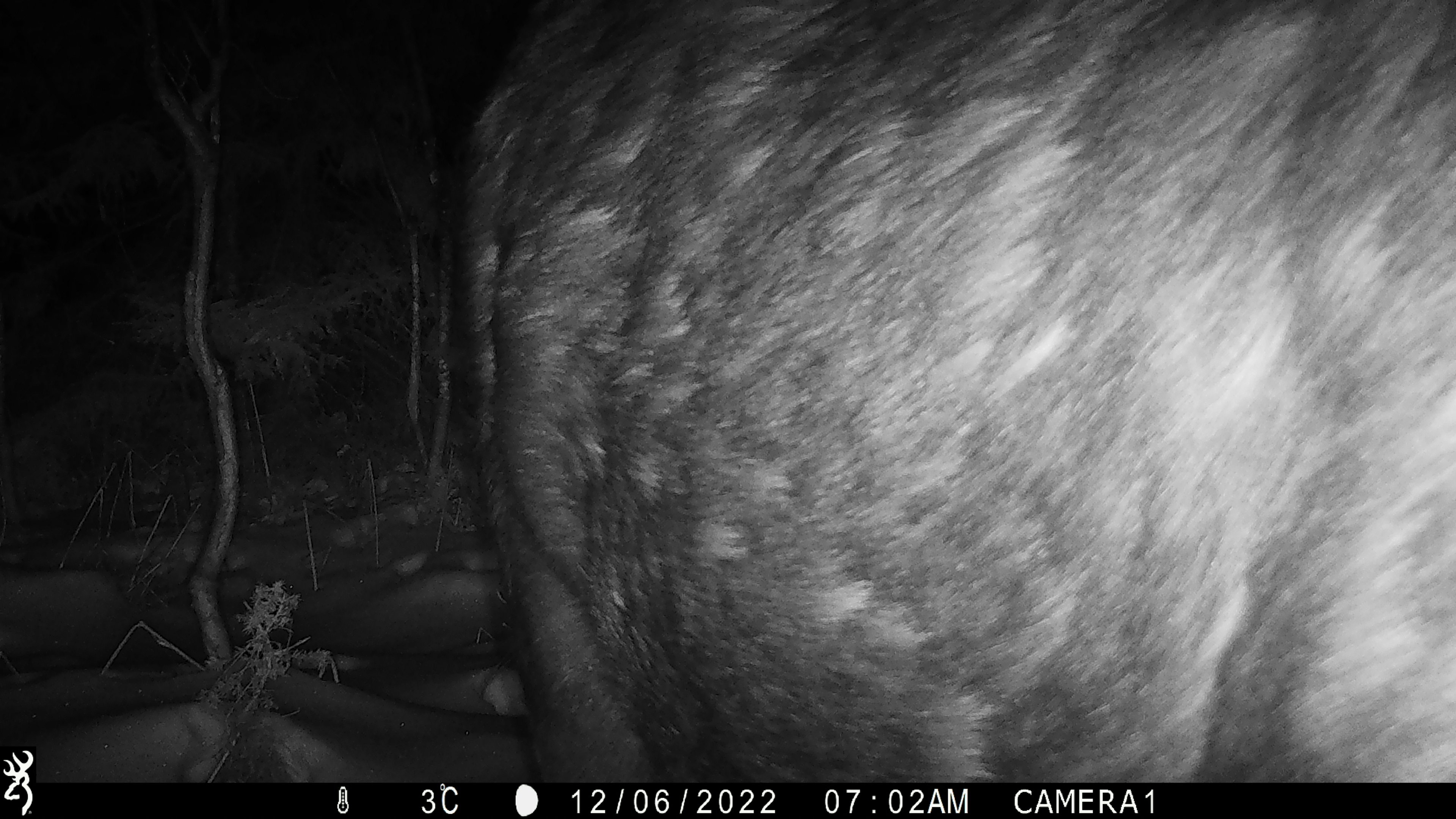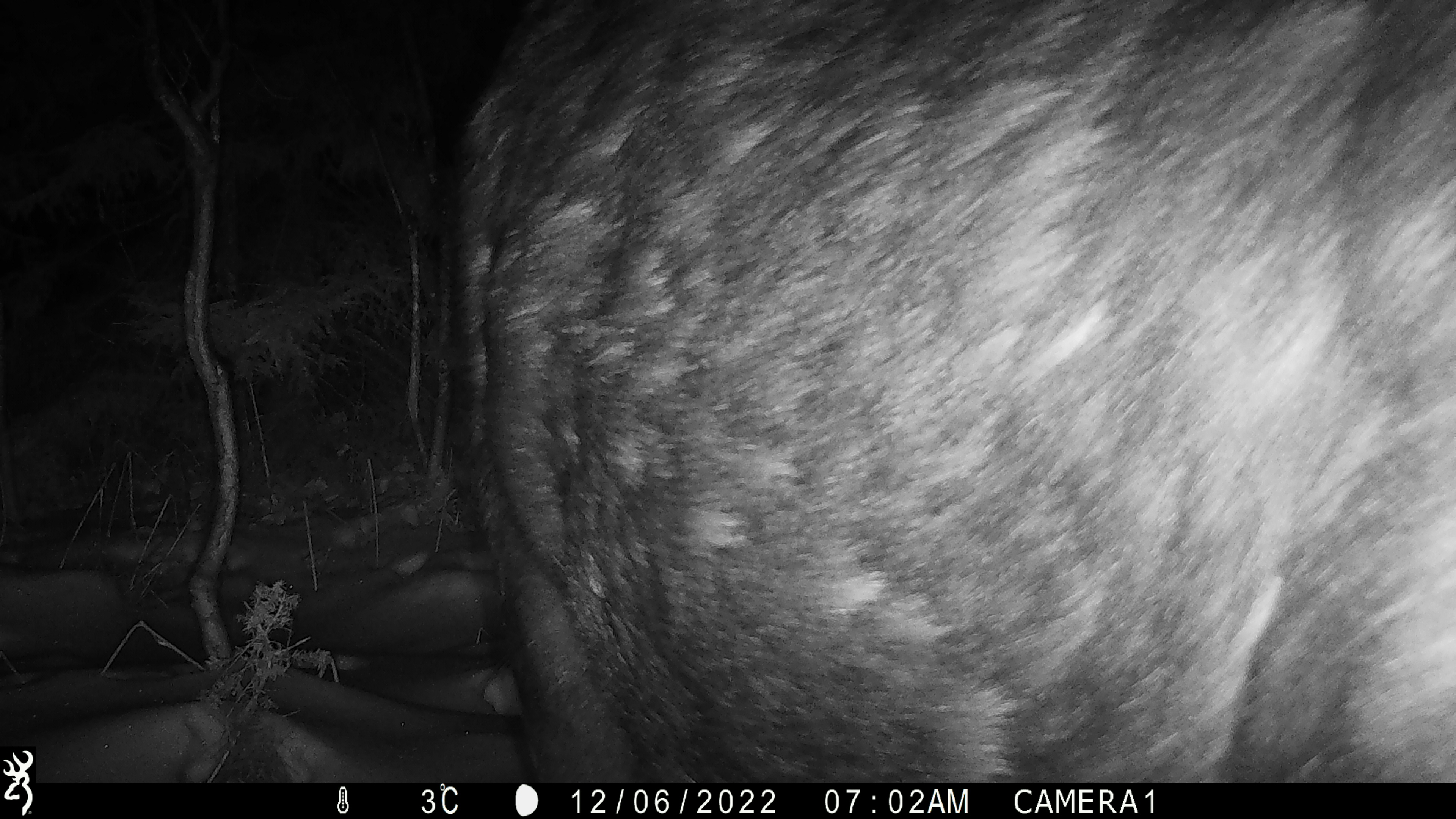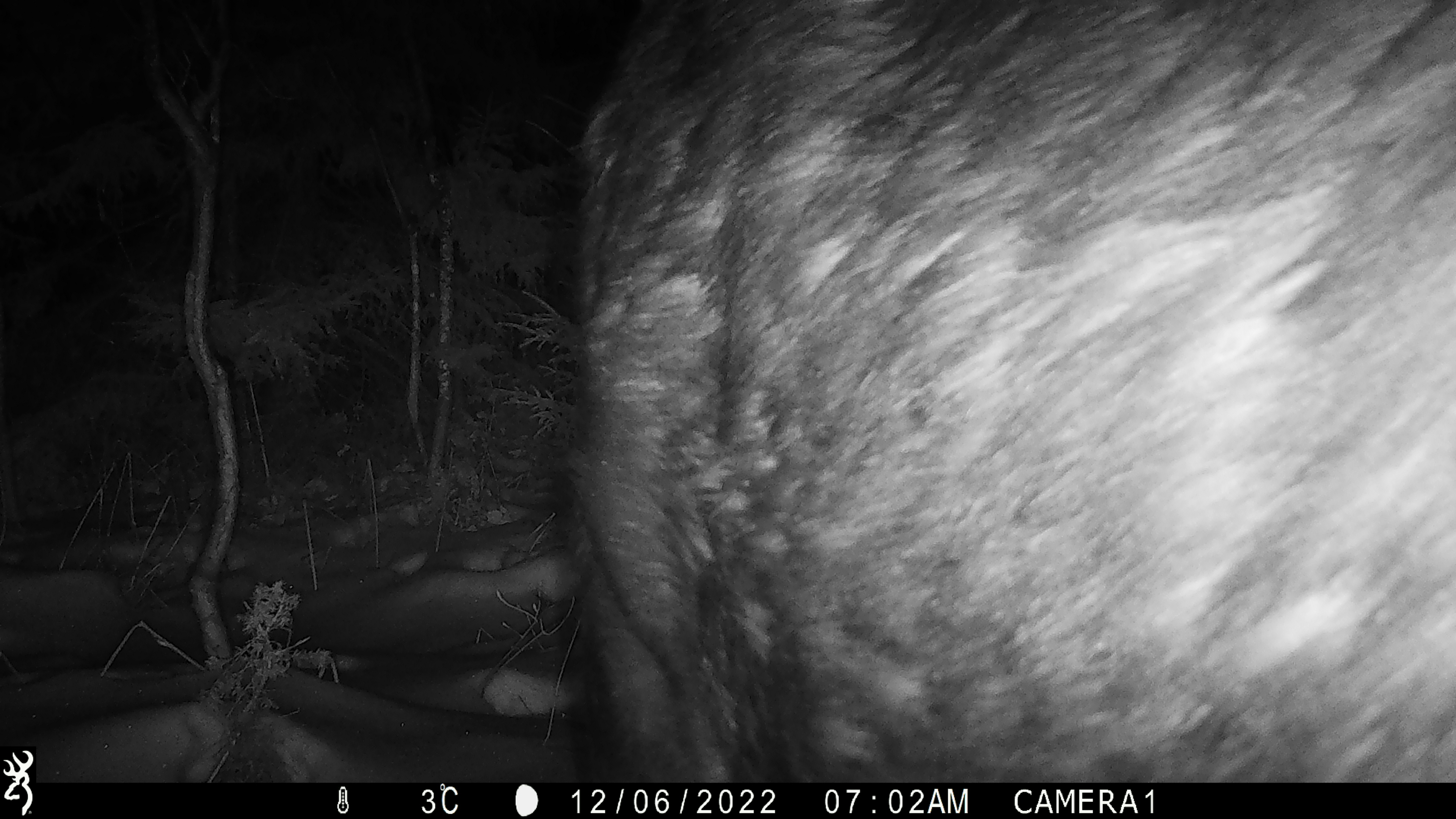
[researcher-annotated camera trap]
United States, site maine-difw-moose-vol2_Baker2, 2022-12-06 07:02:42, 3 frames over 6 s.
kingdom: Animalia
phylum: Chordata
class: Mammalia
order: Artiodactyla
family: Cervidae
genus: Alces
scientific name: Alces alces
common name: moose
Moose (Alces alces).